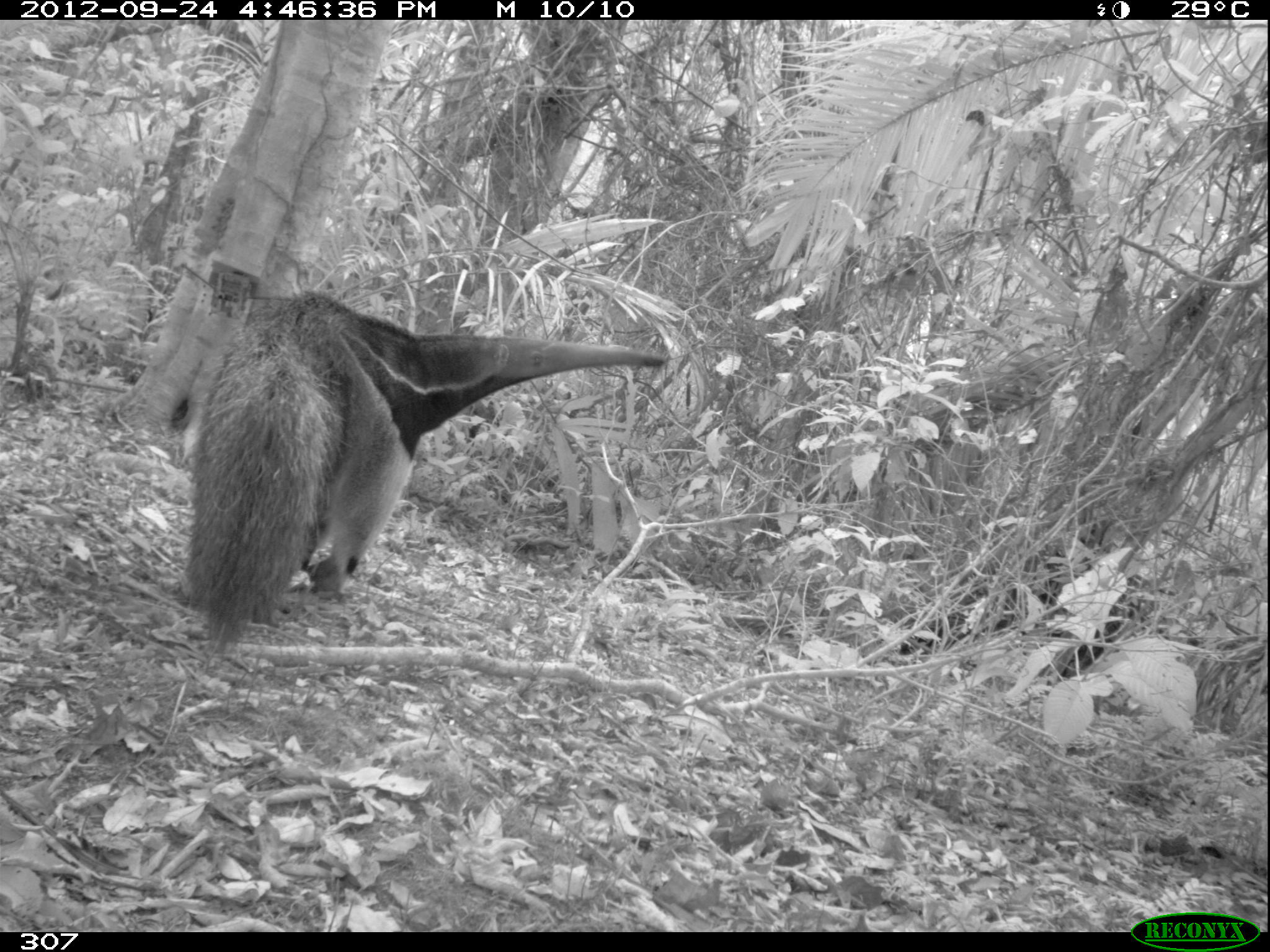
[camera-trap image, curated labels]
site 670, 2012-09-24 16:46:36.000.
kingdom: Animalia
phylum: Chordata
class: Mammalia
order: Pilosa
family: Myrmecophagidae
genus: Myrmecophaga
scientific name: Myrmecophaga tridactyla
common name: giant anteater